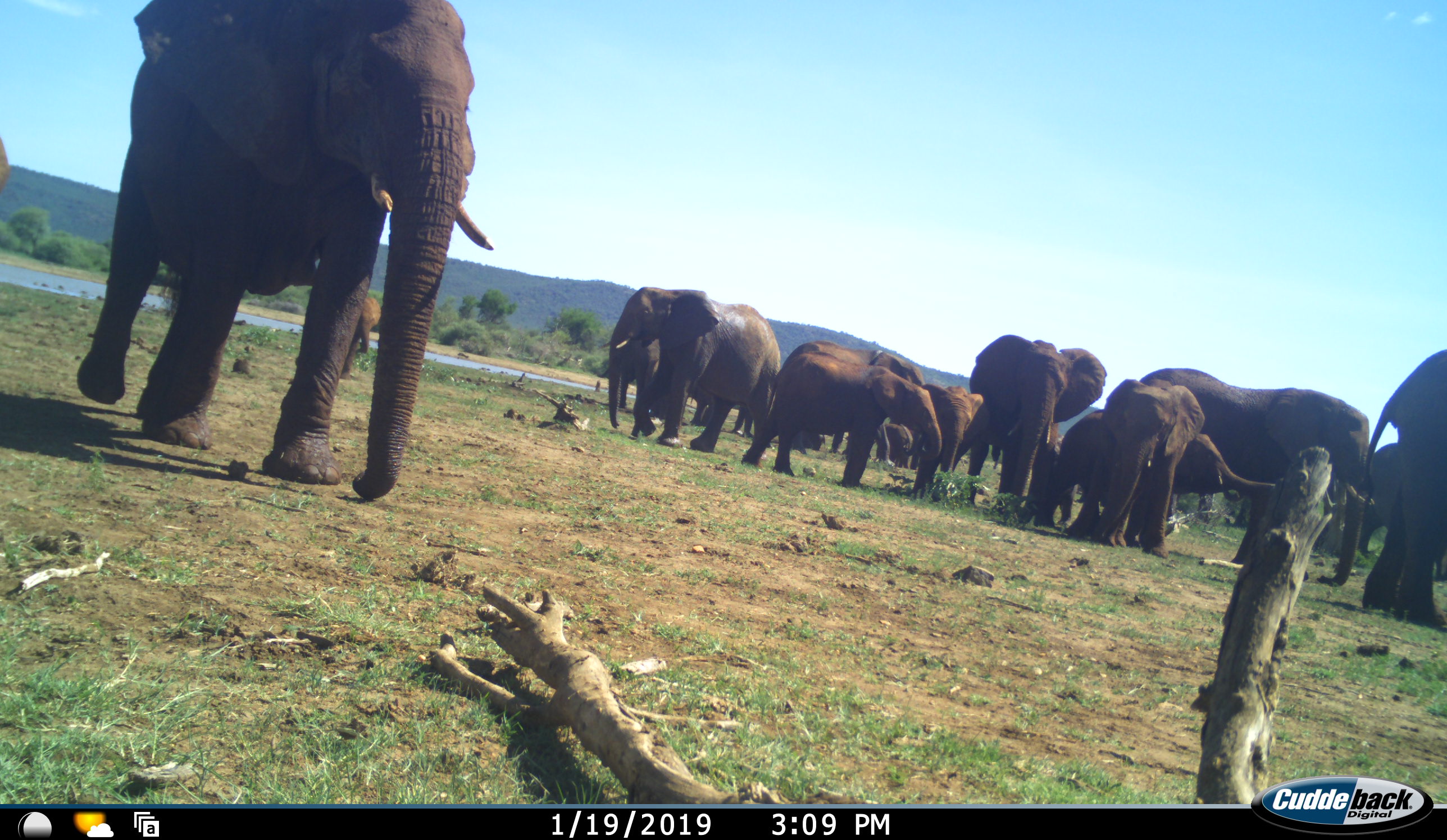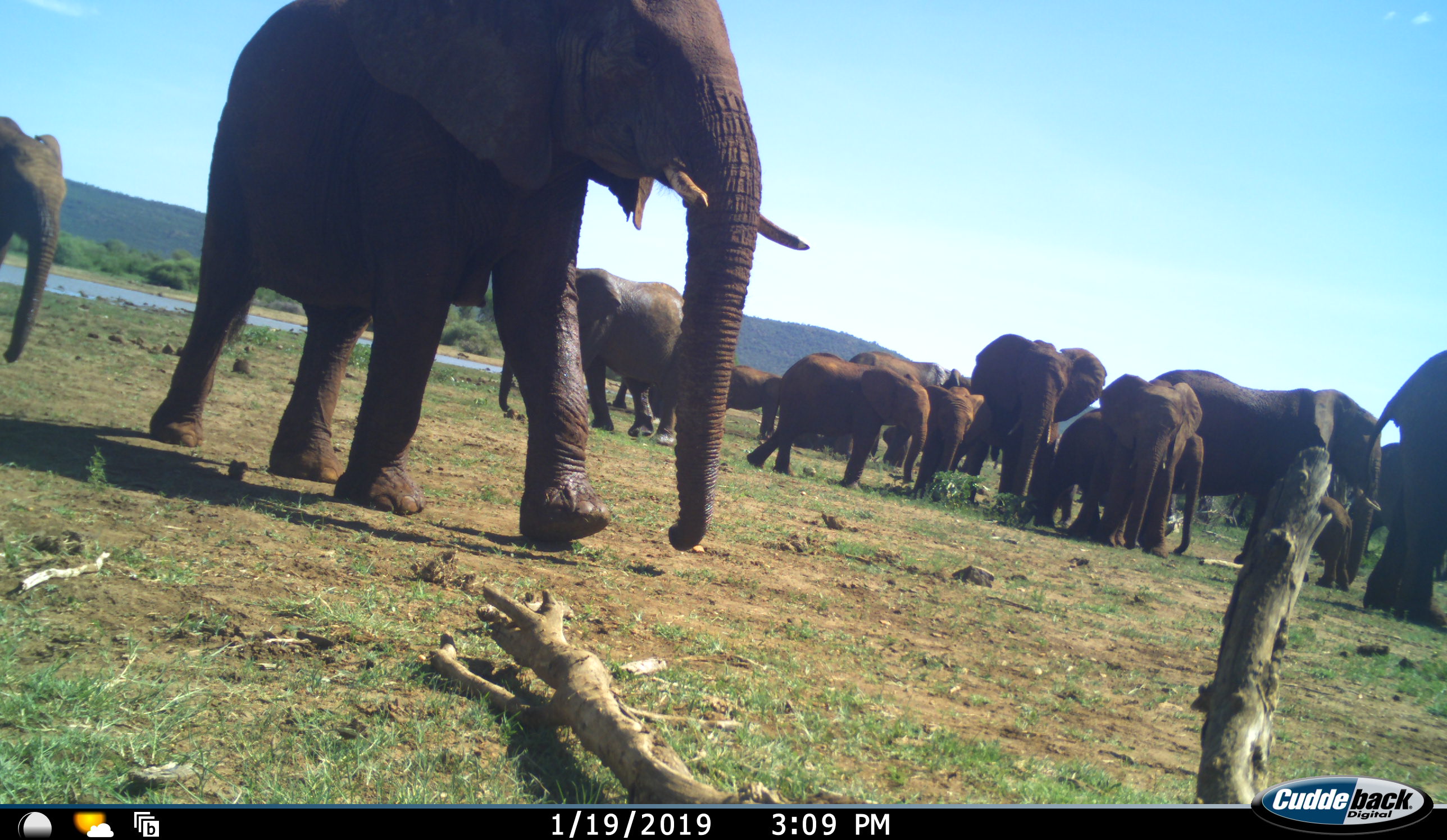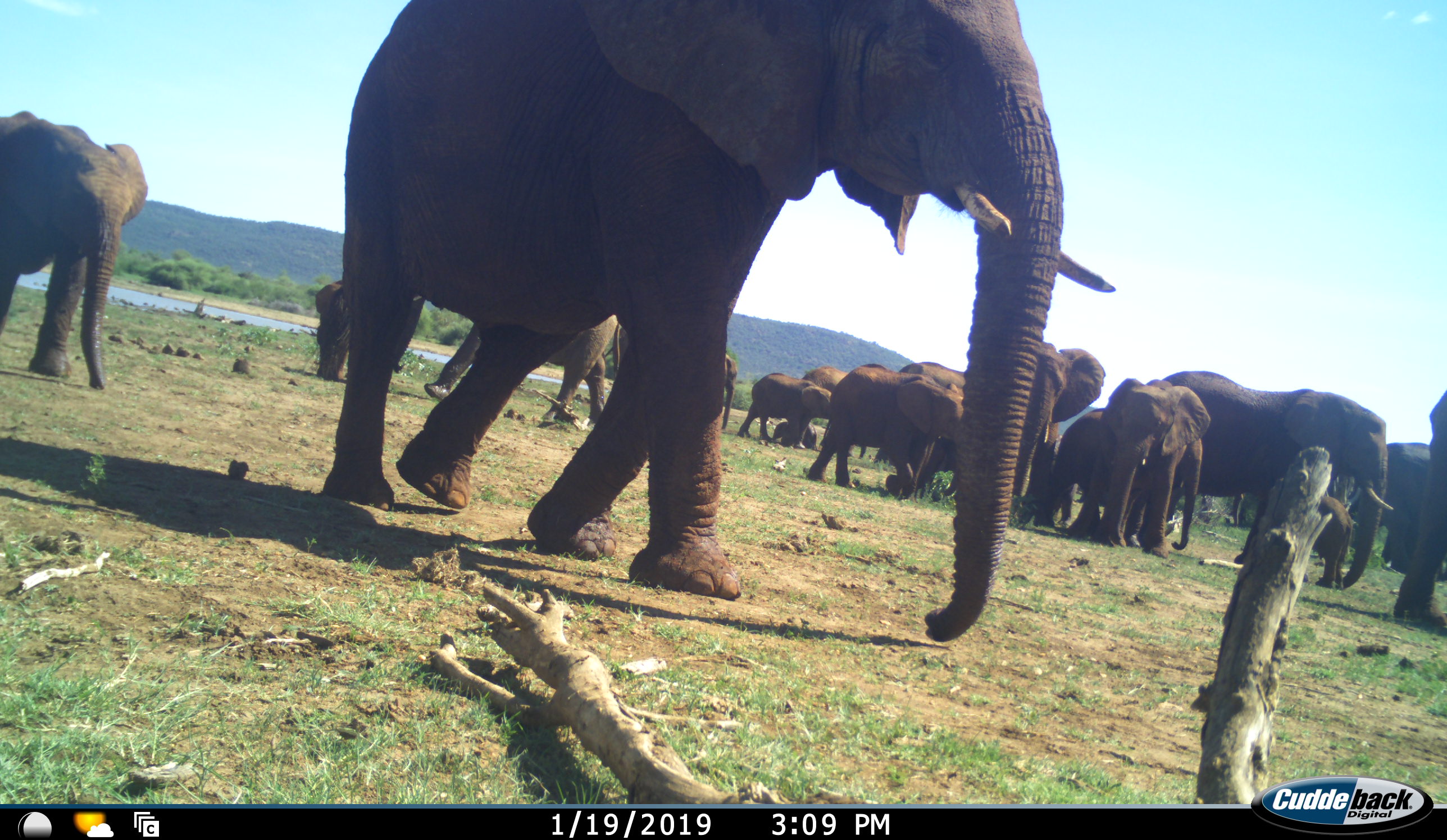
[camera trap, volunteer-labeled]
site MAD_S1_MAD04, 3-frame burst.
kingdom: Animalia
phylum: Chordata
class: Mammalia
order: Proboscidea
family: Elephantidae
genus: Loxodonta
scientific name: Loxodonta africana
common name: african bush elephant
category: elephant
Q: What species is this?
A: Elephant (african bush elephant) (Loxodonta africana).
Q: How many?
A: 11-50.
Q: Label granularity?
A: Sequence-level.